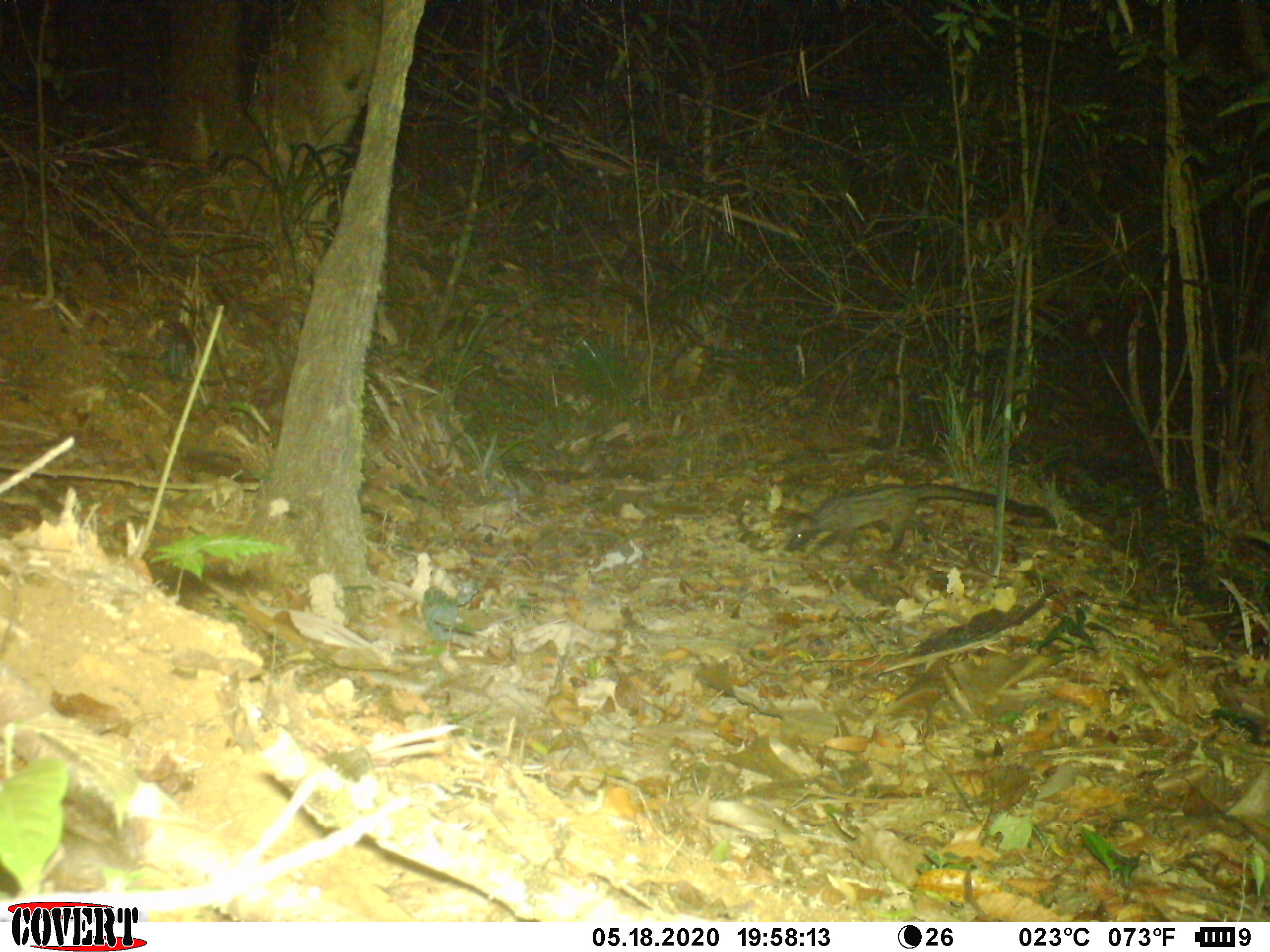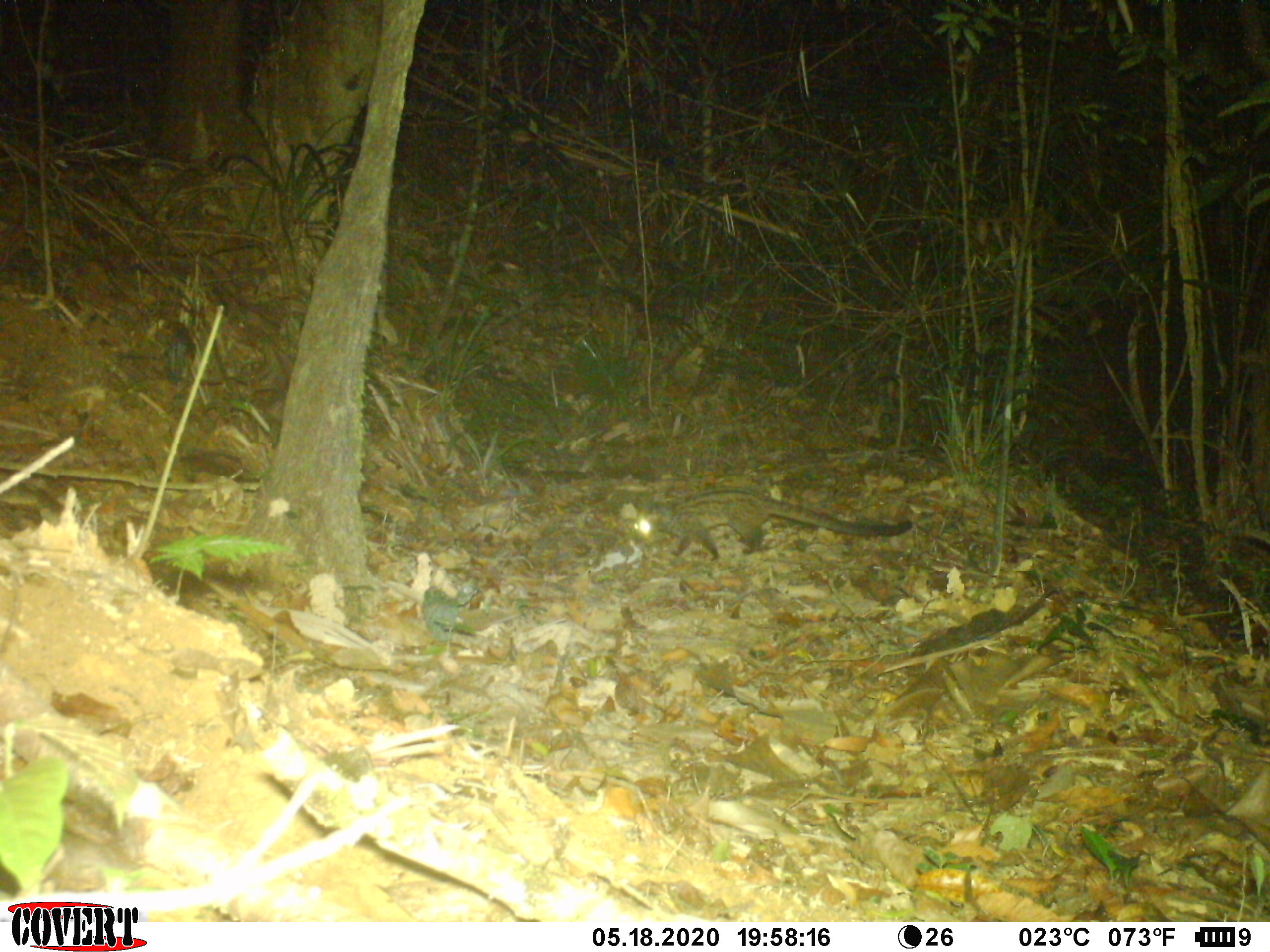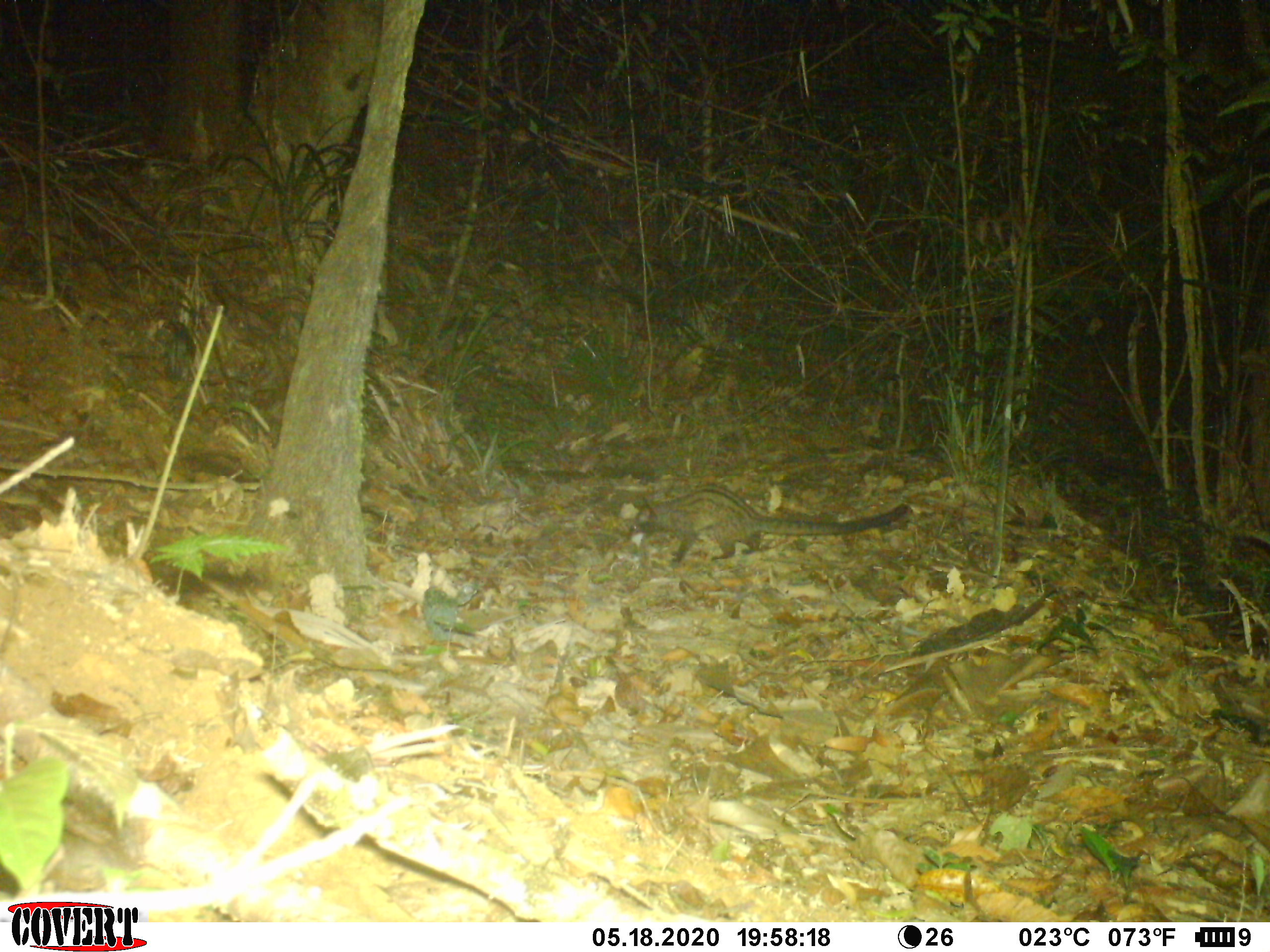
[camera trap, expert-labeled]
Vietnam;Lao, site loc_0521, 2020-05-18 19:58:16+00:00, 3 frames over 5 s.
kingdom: Animalia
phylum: Chordata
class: Mammalia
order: Carnivora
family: Viverridae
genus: Paradoxurus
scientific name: Paradoxurus hermaphroditus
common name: common palm civet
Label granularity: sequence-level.